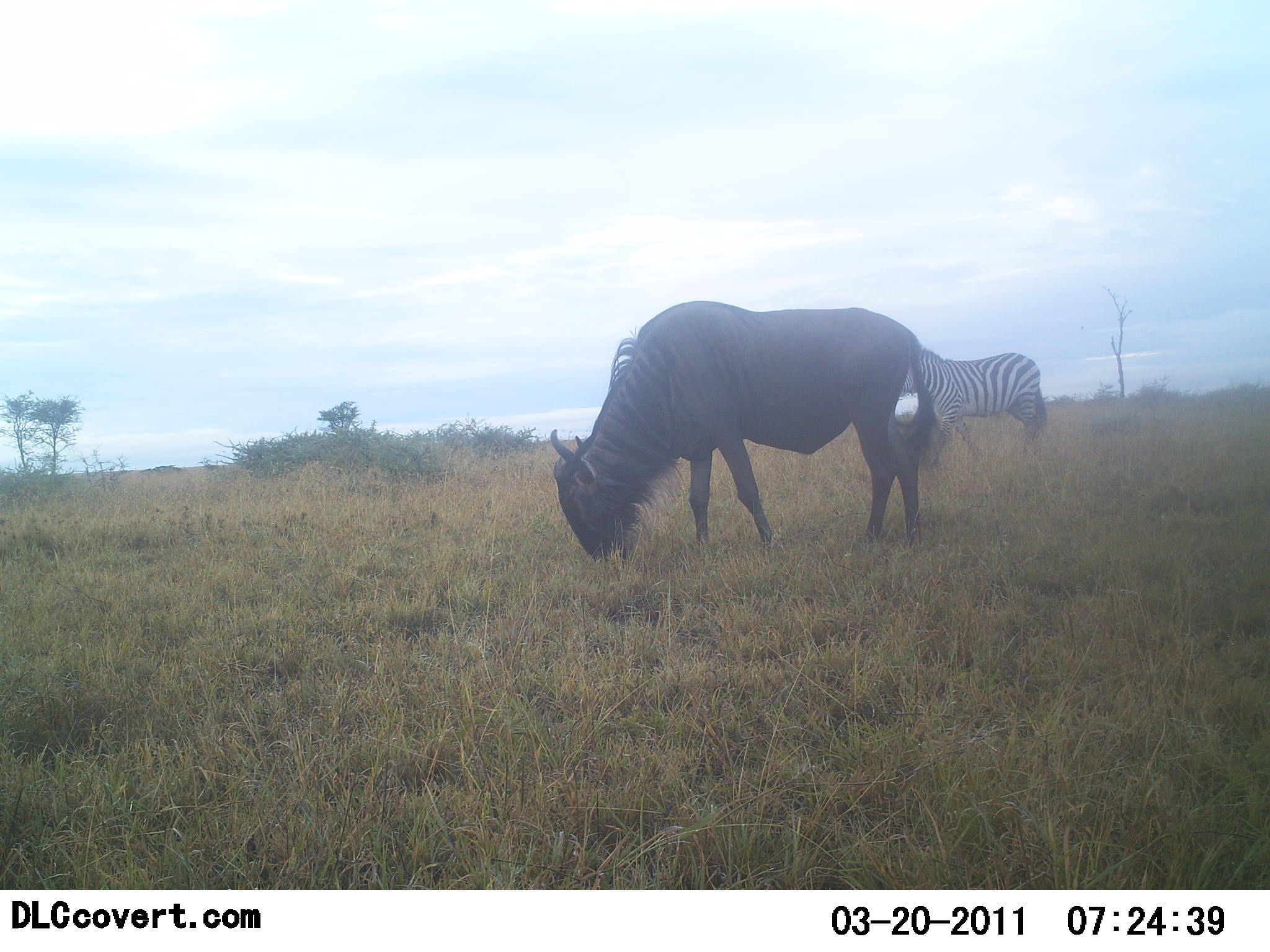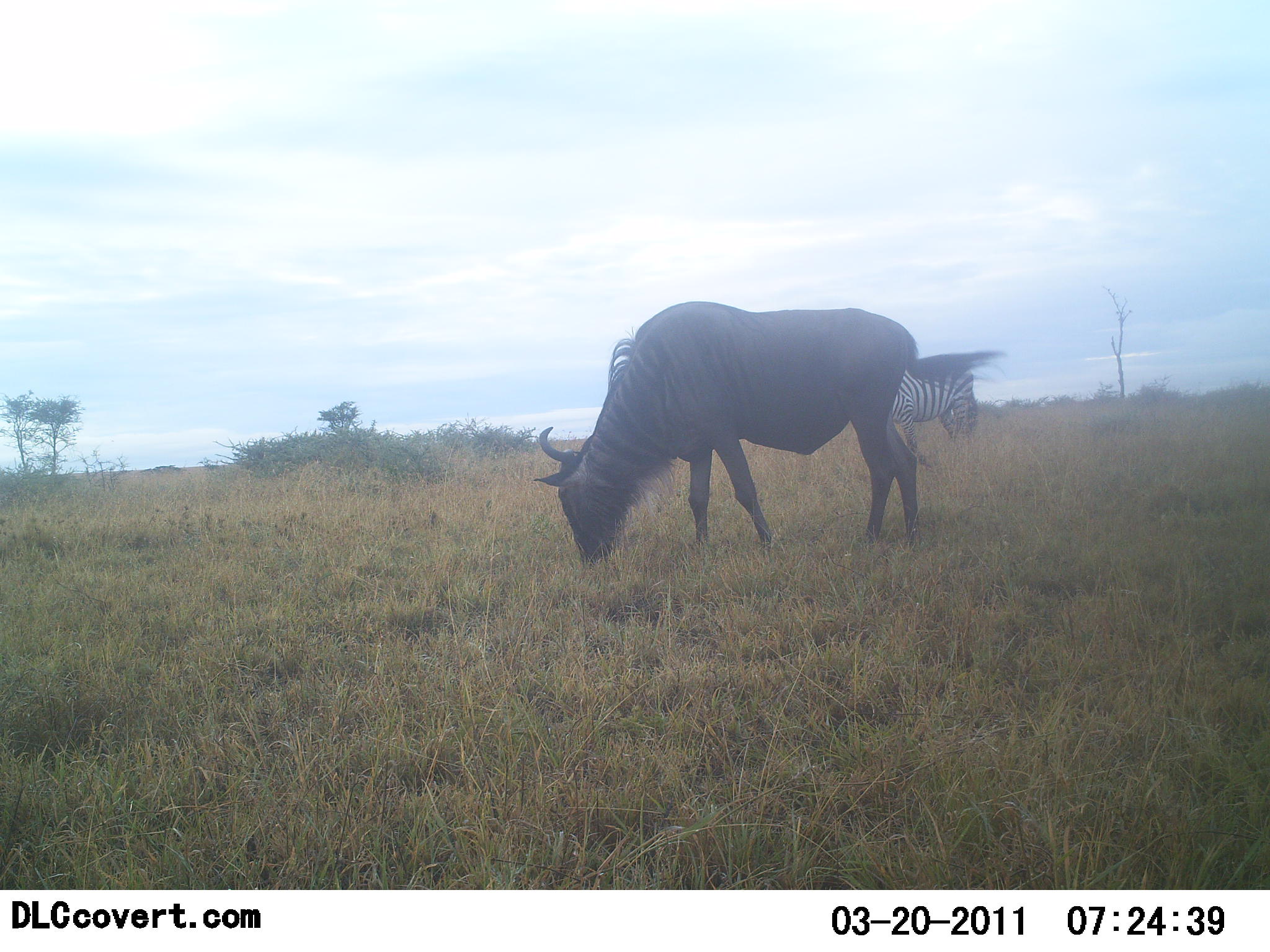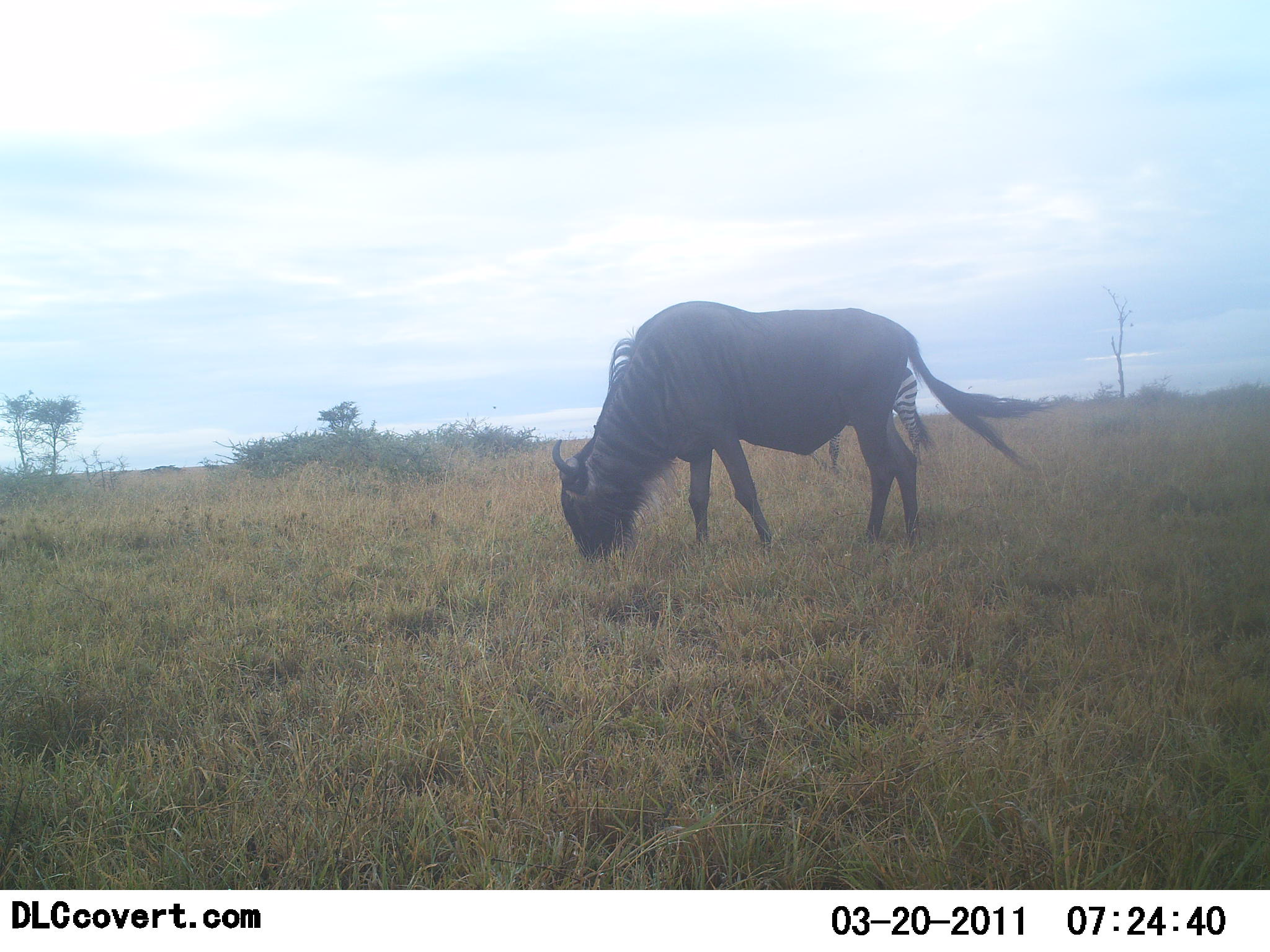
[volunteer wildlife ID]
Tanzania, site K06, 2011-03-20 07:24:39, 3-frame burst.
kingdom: Animalia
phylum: Chordata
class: Mammalia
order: Artiodactyla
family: Bovidae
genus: Connochaetes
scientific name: Connochaetes taurinus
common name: blue wildebeest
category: wildebeest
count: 1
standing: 27%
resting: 0%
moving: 0%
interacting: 0%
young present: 0%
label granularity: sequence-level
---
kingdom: Animalia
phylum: Chordata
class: Mammalia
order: Perissodactyla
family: Equidae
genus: Equus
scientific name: Equus quagga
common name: plains zebra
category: zebra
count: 1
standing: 9%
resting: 0%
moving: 73%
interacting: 0%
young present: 0%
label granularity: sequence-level